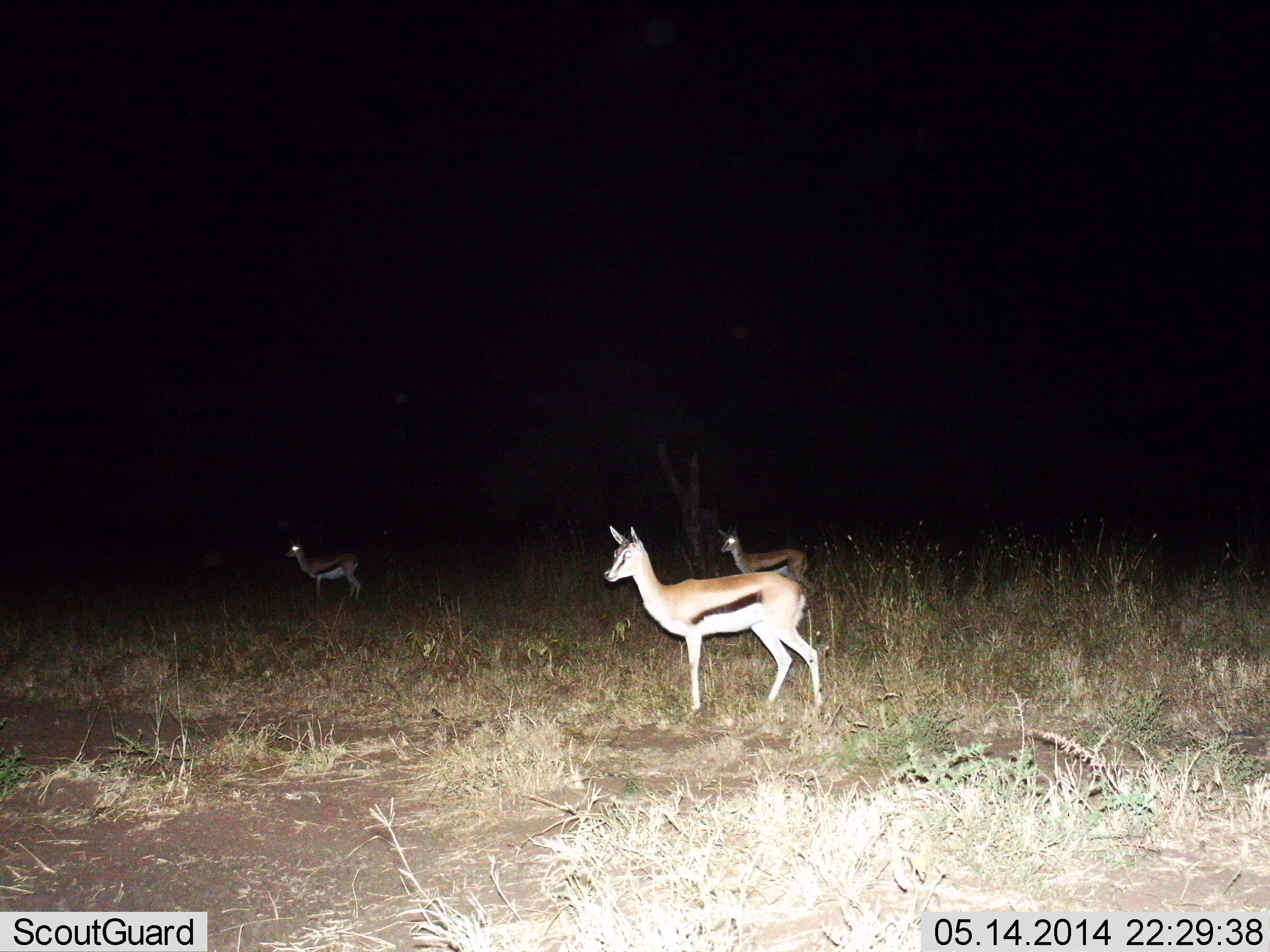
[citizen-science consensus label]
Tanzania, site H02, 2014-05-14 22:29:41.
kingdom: Animalia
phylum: Chordata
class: Mammalia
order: Artiodactyla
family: Bovidae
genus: Eudorcas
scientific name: Eudorcas thomsonii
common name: thomson's gazelle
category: gazellethomsons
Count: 3.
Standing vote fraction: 100%.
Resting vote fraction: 0%.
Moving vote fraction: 20%.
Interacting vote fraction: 0%.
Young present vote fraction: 0%.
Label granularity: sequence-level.